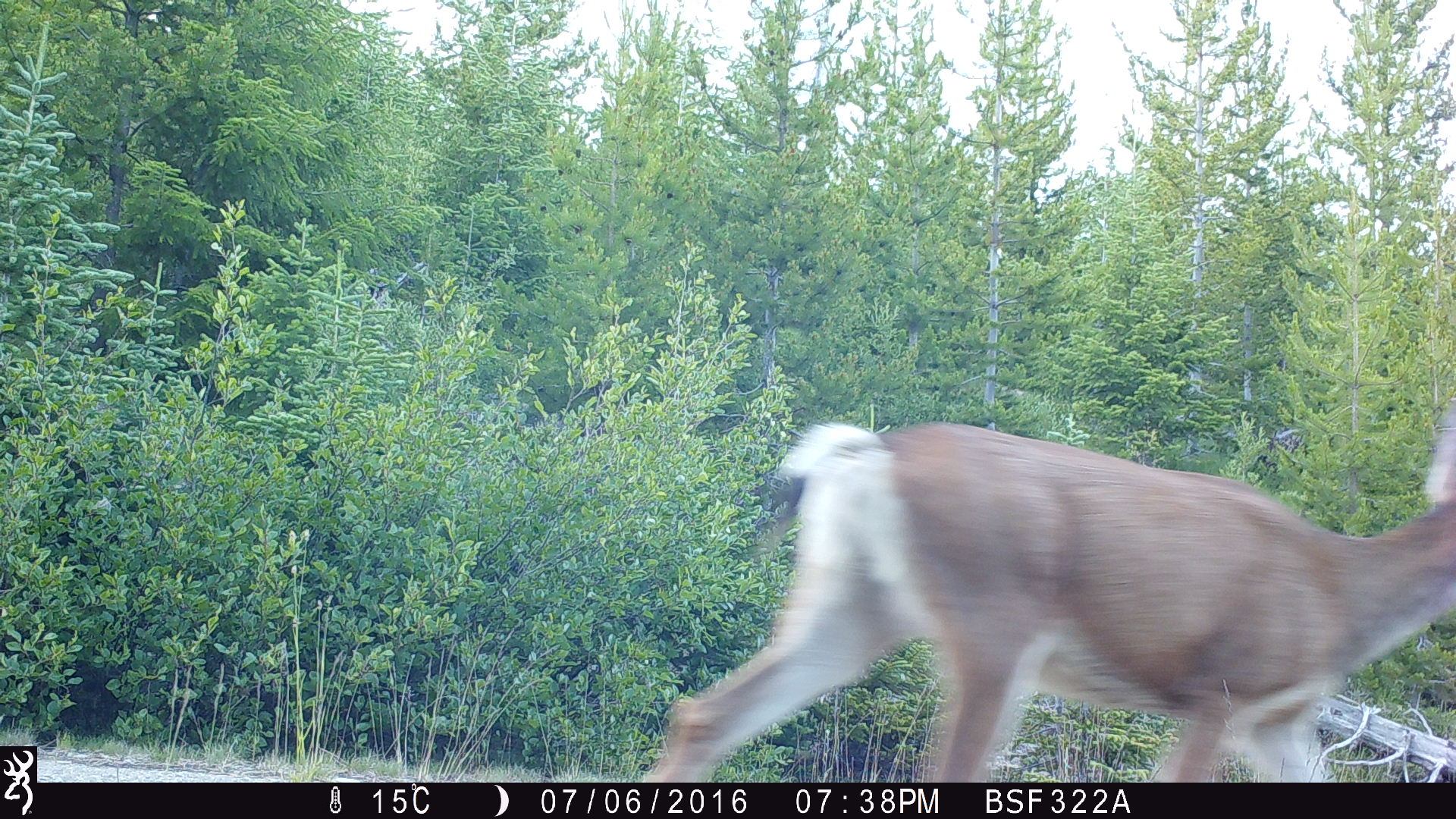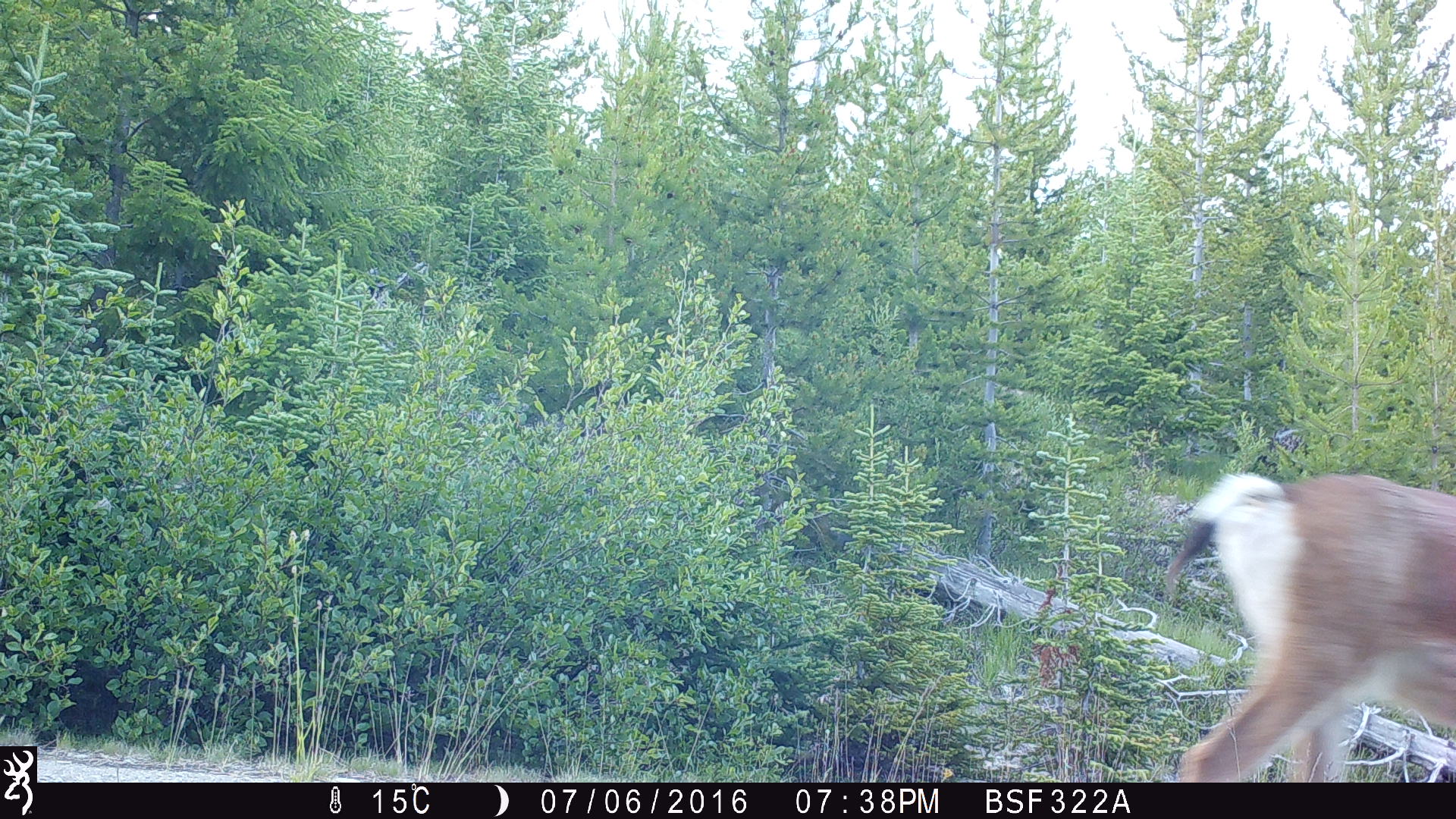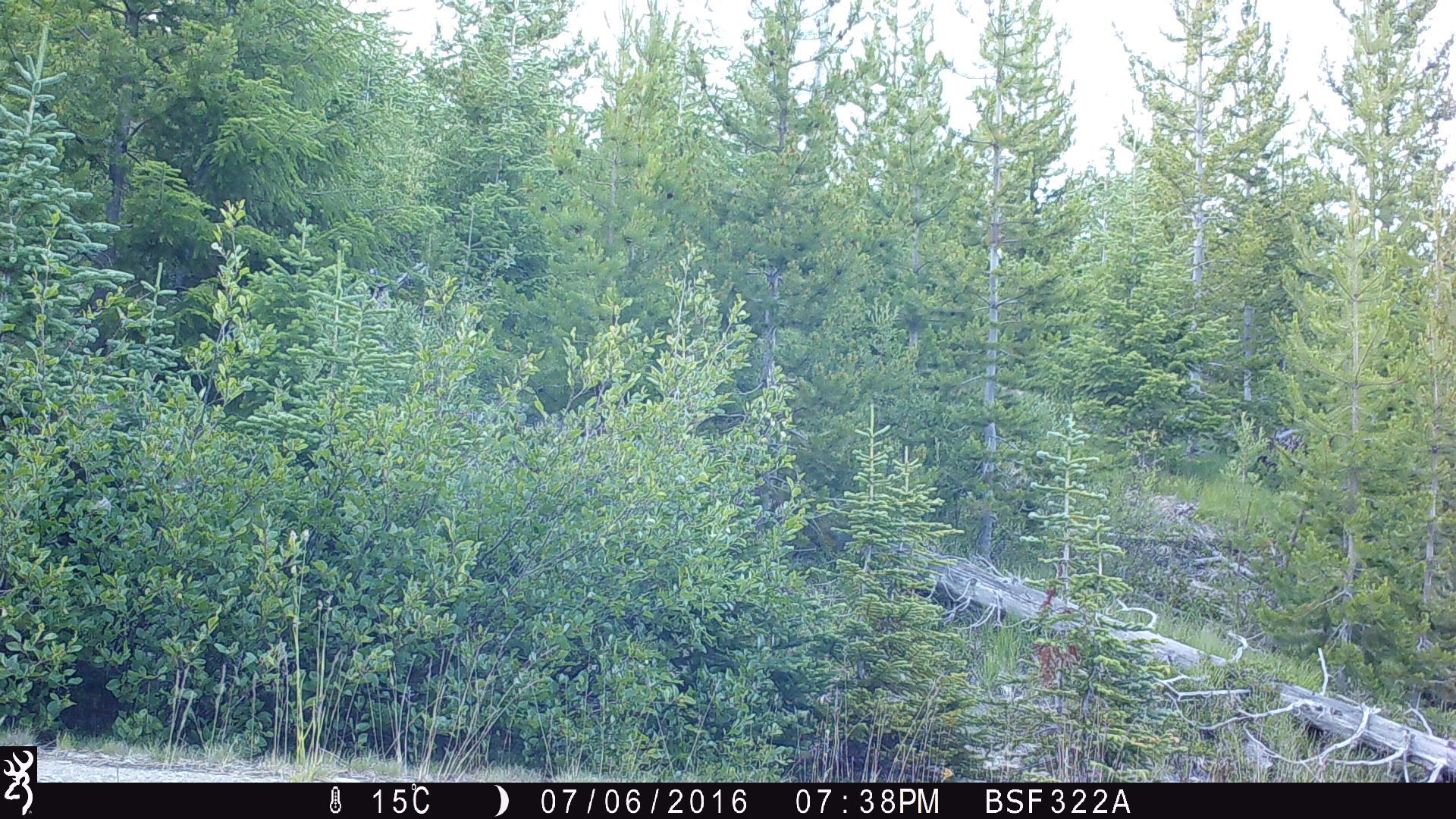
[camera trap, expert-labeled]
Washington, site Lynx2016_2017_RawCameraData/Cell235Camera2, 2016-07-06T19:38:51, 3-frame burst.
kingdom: Animalia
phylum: Chordata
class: Mammalia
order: Artiodactyla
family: Cervidae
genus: Odocoileus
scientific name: Odocoileus hemionus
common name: mule deer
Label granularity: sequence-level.